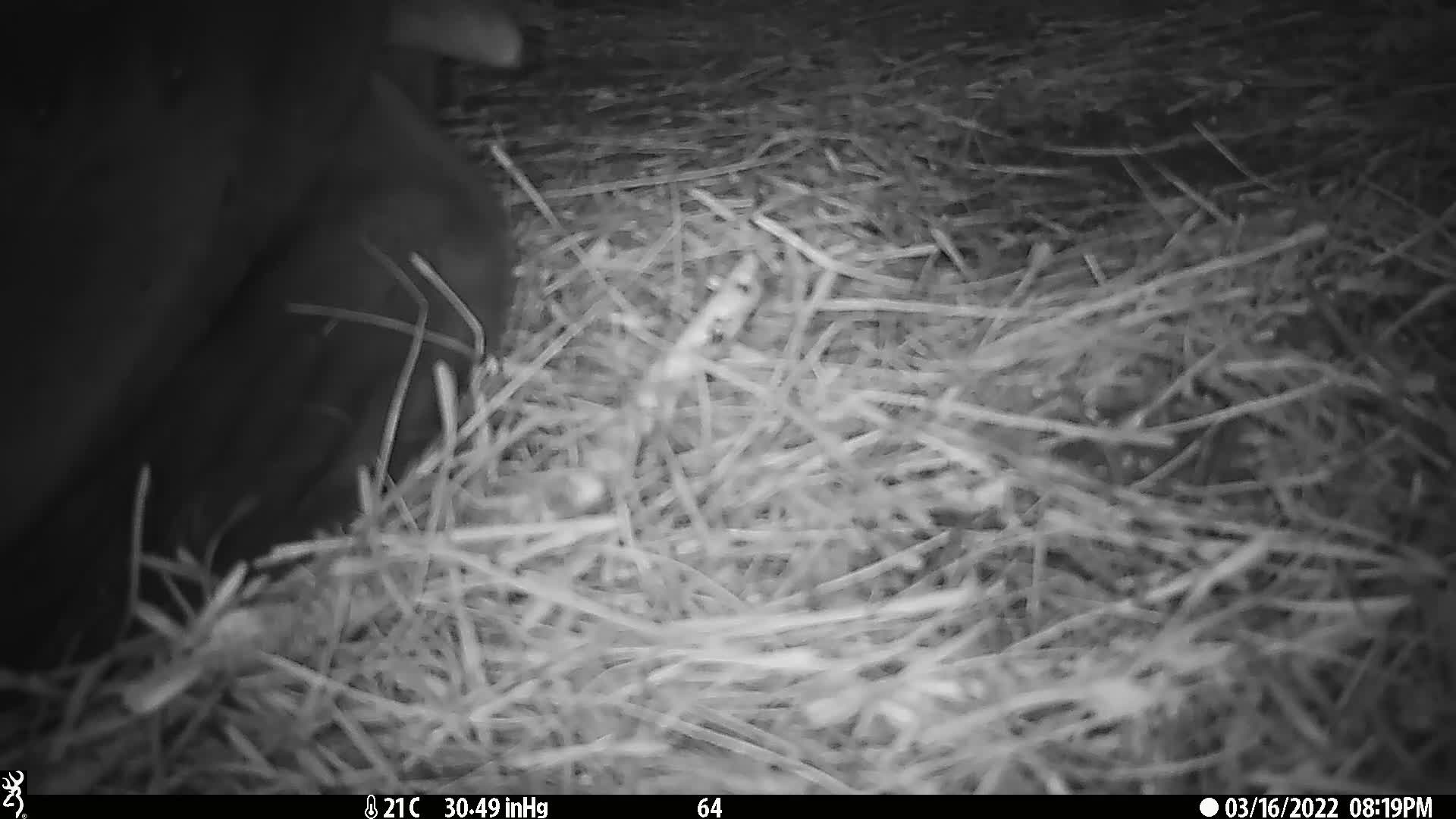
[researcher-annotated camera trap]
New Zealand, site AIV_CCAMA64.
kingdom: Animalia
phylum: Chordata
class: Mammalia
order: Carnivora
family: Otariidae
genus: Phocarctos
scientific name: Phocarctos hookeri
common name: new zealand sea lion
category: sealion